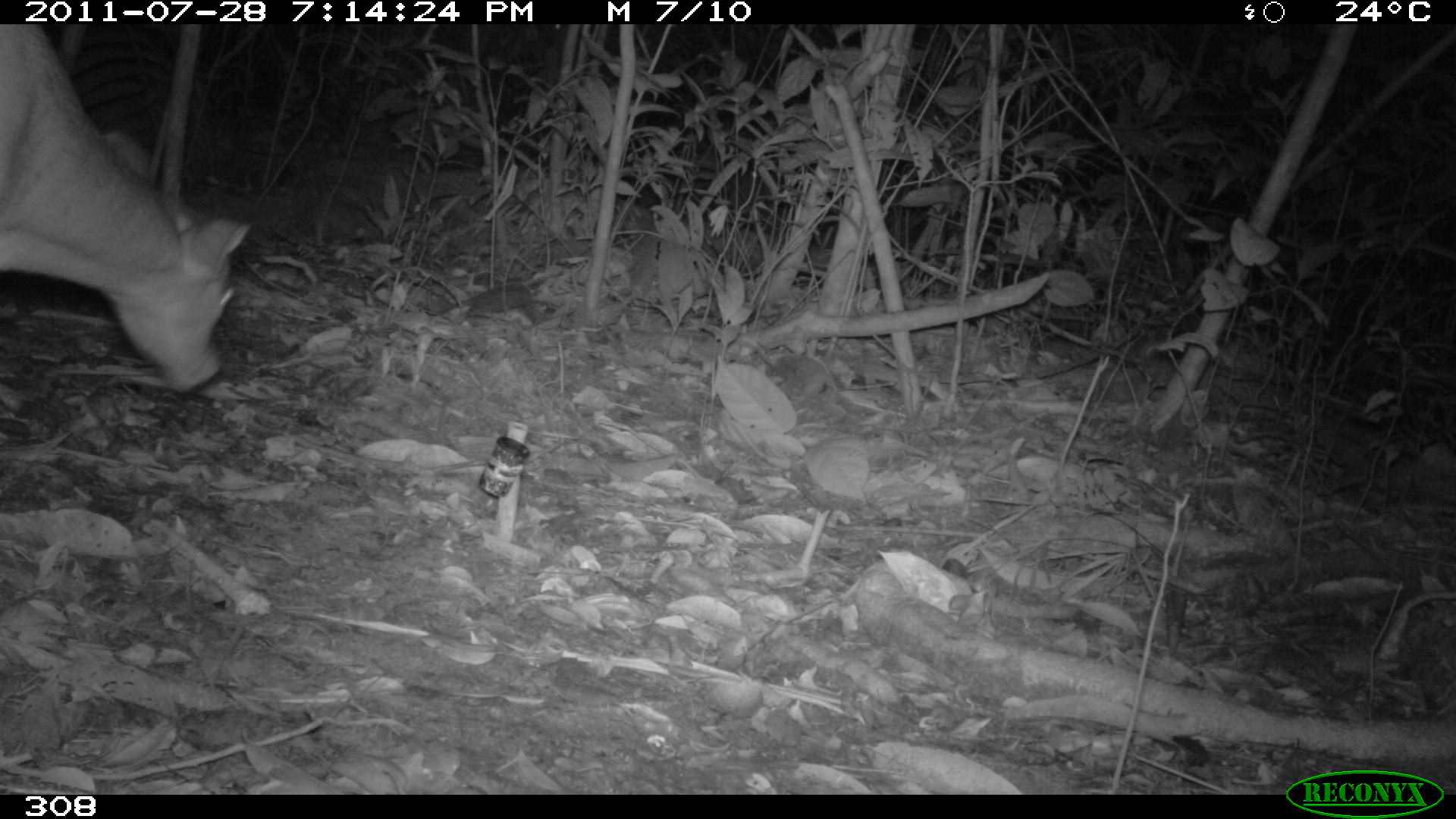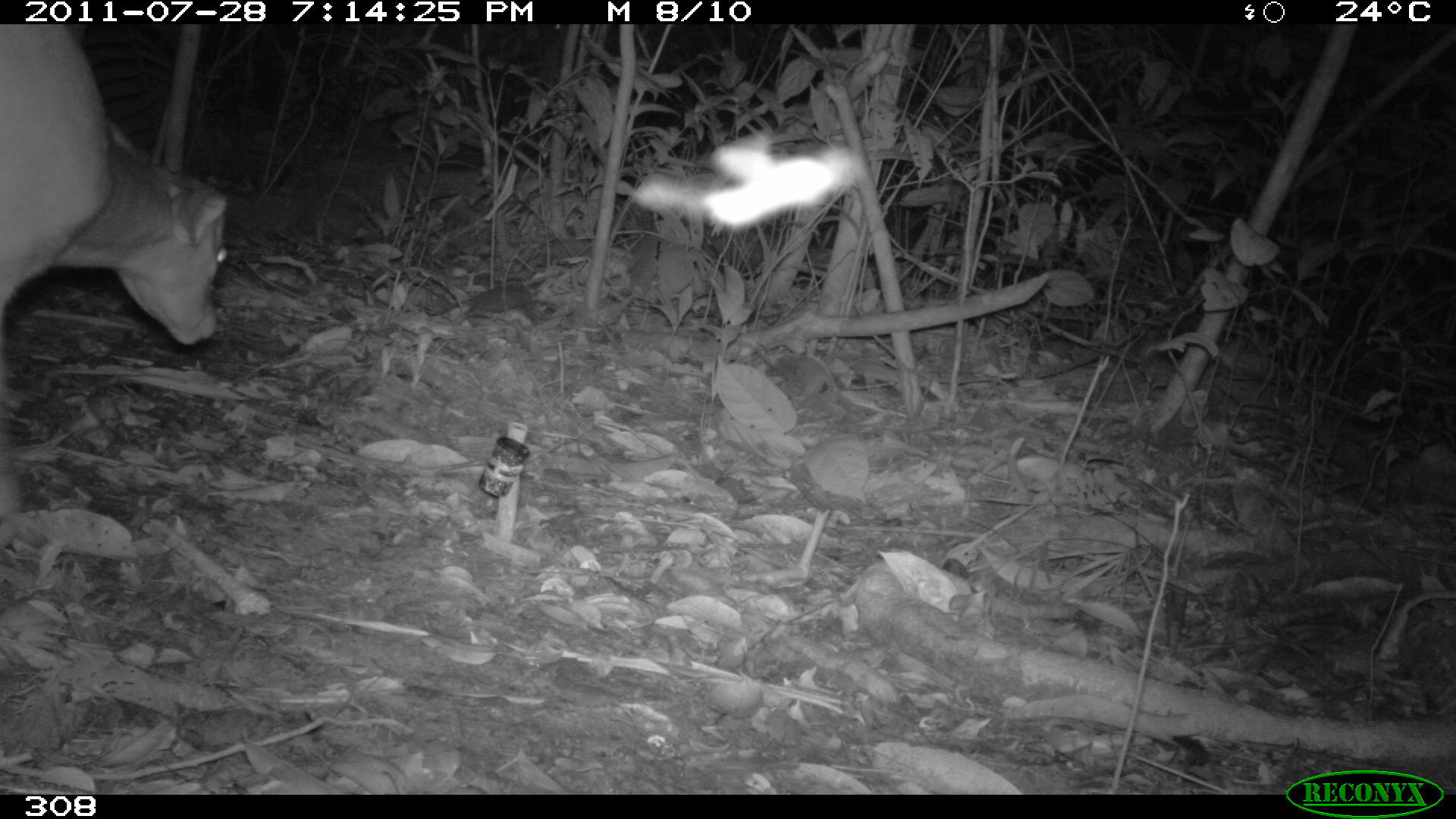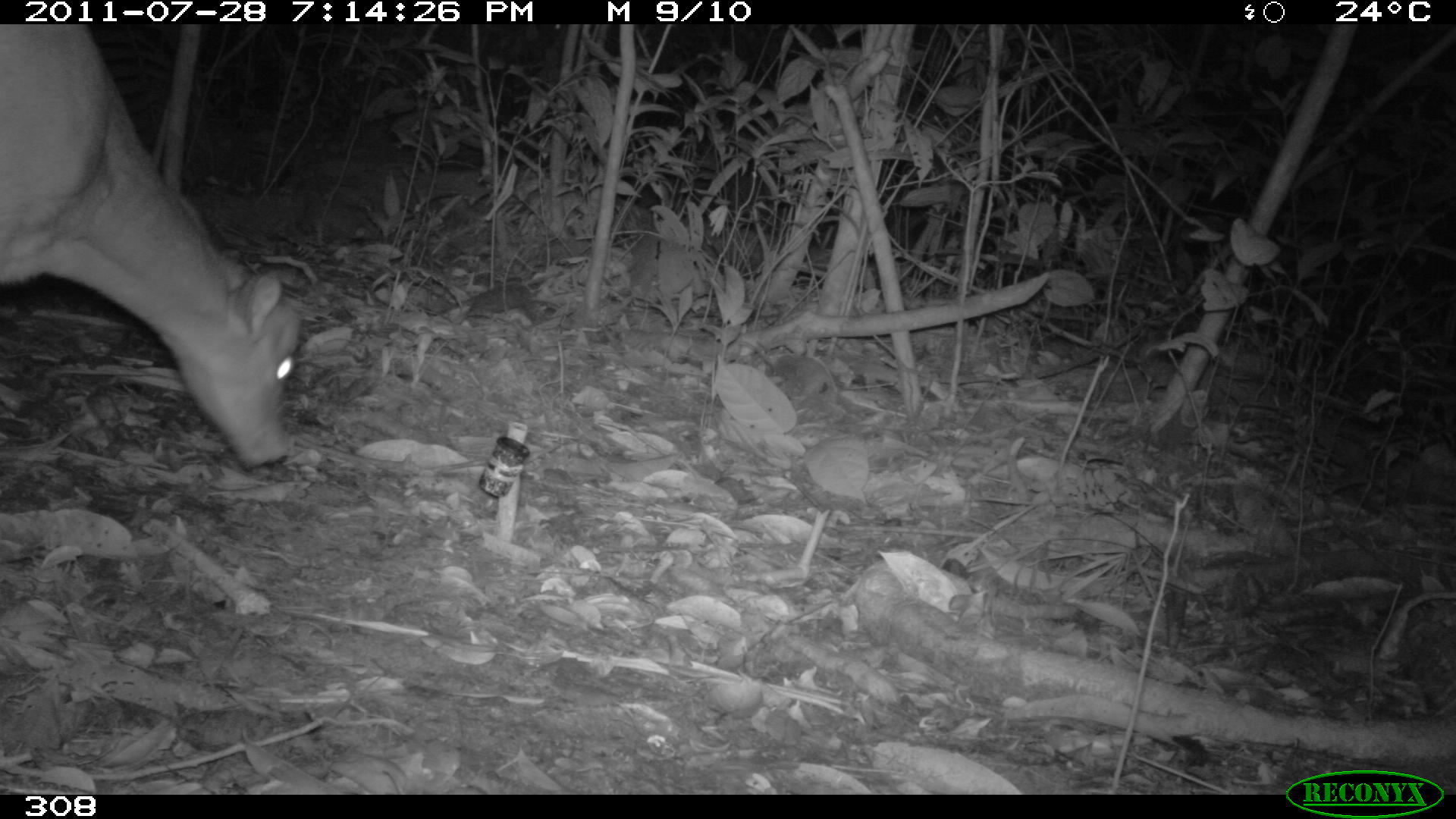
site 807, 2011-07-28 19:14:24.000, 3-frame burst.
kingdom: Animalia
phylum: Chordata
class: Mammalia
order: Artiodactyla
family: Cervidae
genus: Mazama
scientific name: Mazama americana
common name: red brocket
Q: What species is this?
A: Mazama americana (red brocket).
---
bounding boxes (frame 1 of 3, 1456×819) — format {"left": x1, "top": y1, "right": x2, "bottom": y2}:
mazama americana: {"left": 0, "top": 23, "right": 249, "bottom": 390}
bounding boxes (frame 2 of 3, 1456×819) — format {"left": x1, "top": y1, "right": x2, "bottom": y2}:
mazama americana: {"left": 0, "top": 23, "right": 227, "bottom": 343}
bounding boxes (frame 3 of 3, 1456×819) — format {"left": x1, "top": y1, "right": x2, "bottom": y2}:
mazama americana: {"left": 0, "top": 23, "right": 301, "bottom": 471}